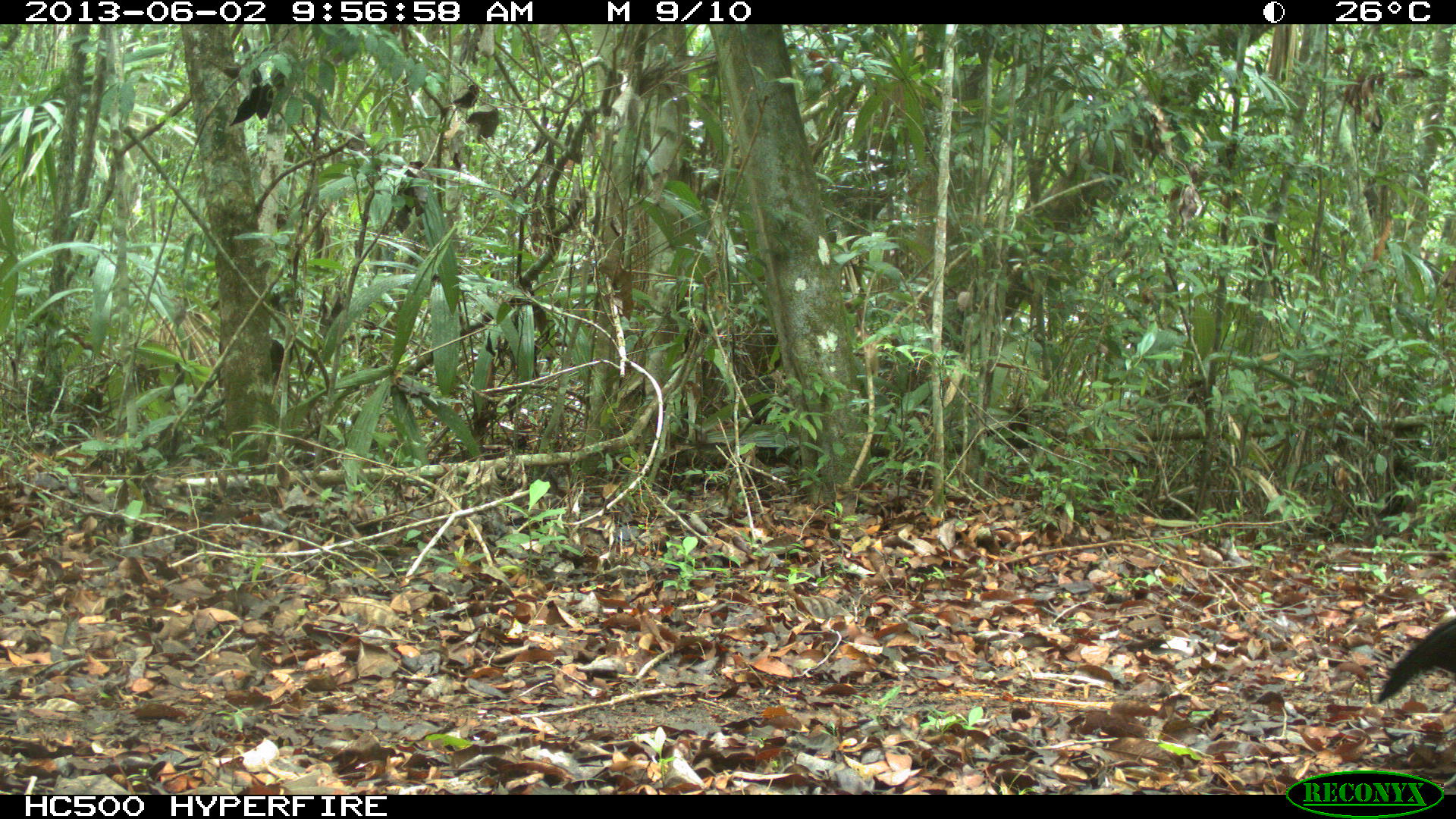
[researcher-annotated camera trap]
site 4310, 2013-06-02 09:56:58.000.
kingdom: Animalia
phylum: Chordata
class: Aves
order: Galliformes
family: Cracidae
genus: Crax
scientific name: Crax rubra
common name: great curassow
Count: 1.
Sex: male.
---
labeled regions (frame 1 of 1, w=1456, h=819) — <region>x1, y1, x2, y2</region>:
crax rubra: <region>1372, 610, 1455, 702</region>